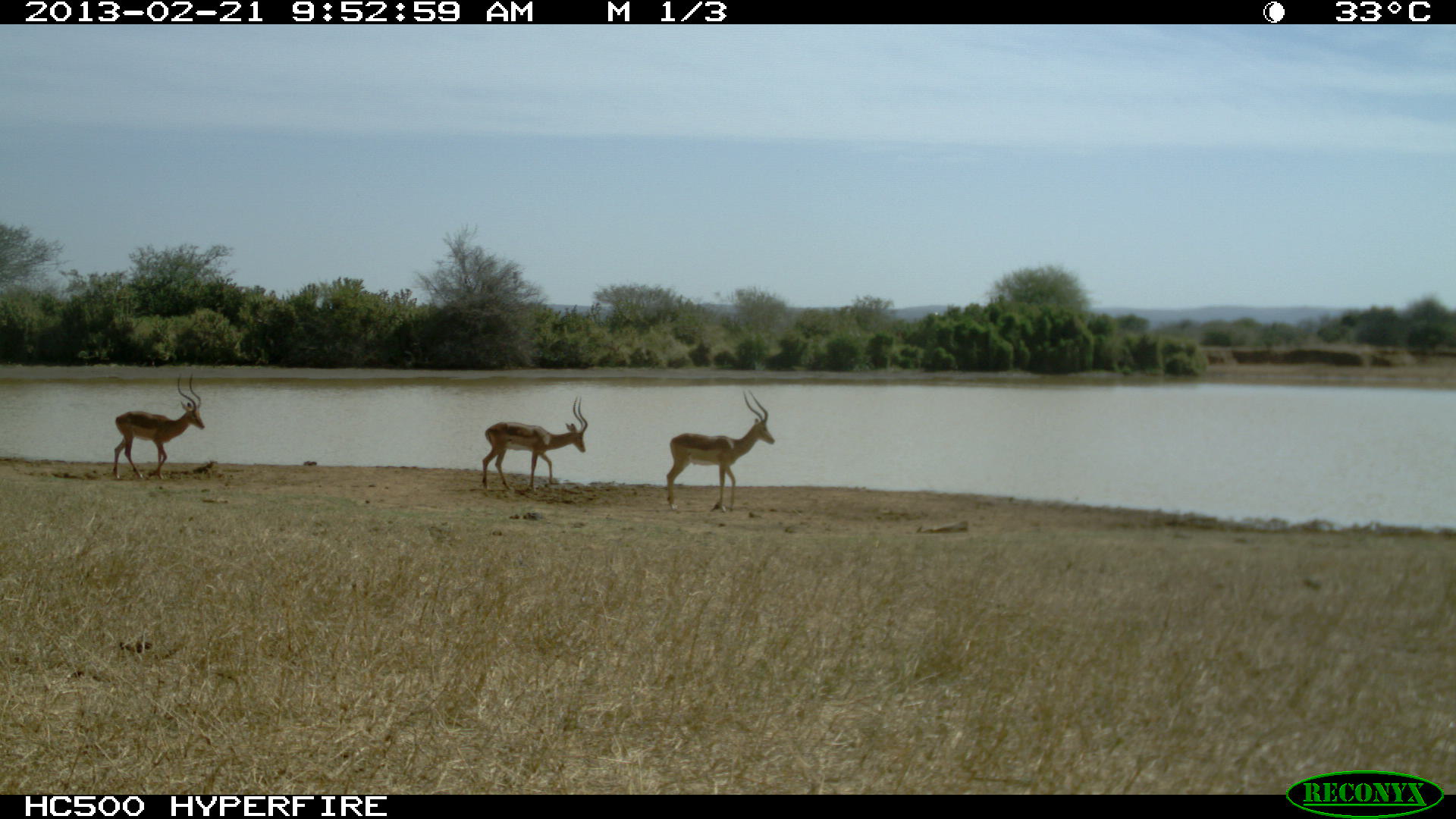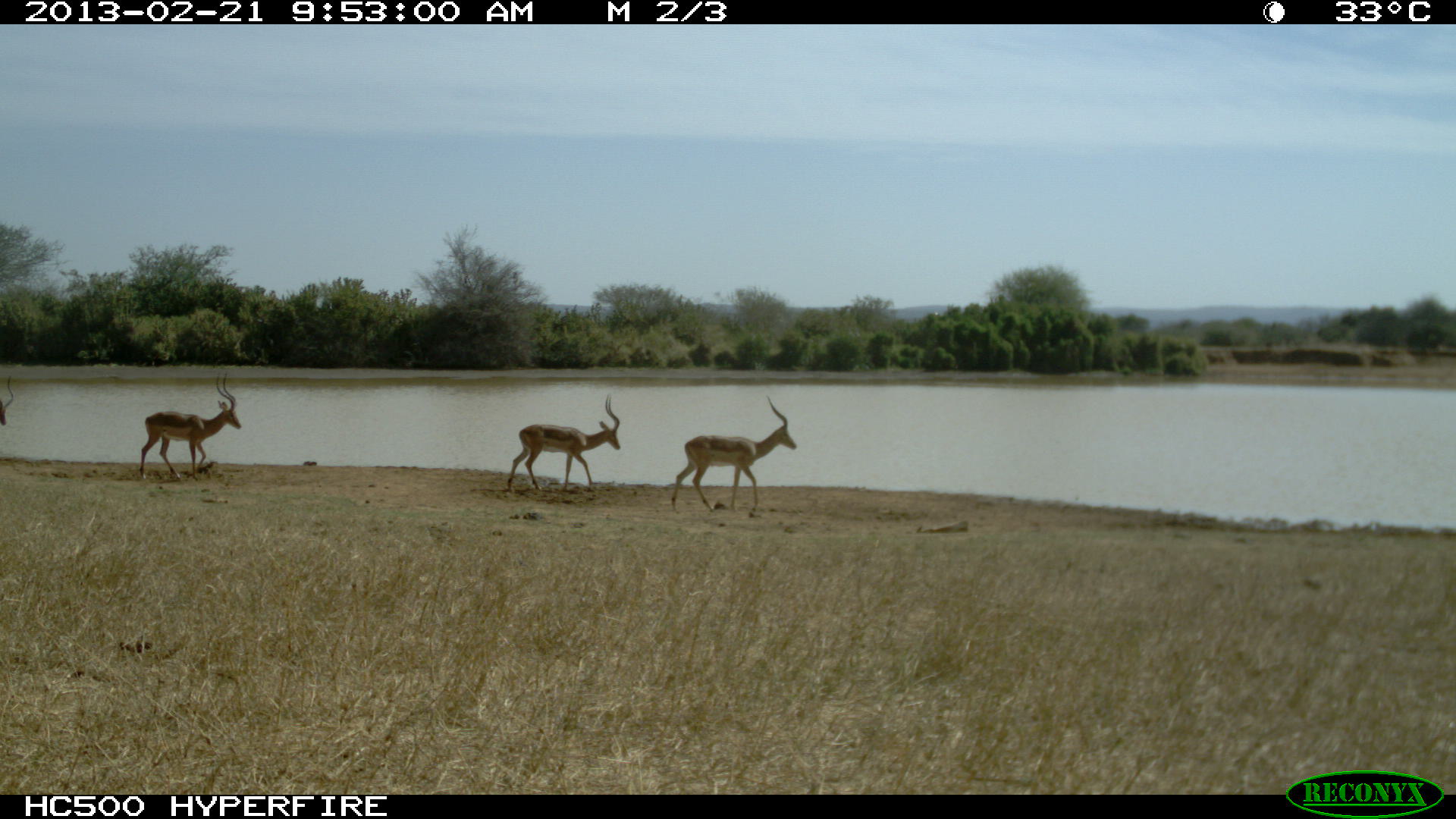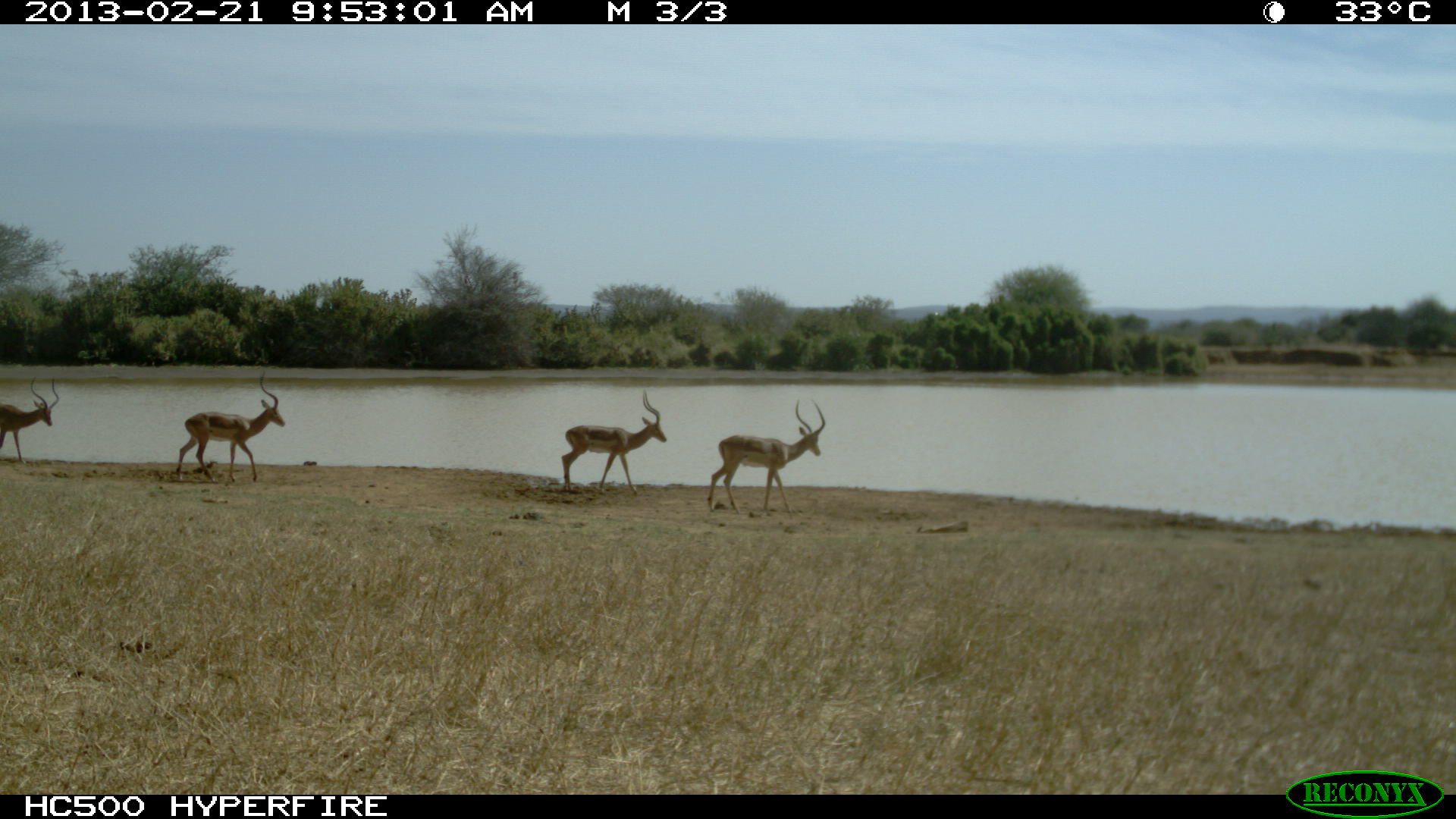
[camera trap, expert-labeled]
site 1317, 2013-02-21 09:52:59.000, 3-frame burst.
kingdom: Animalia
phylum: Chordata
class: Mammalia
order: Artiodactyla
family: Bovidae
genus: Aepyceros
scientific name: Aepyceros melampus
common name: impala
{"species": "Aepyceros melampus (impala)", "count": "3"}